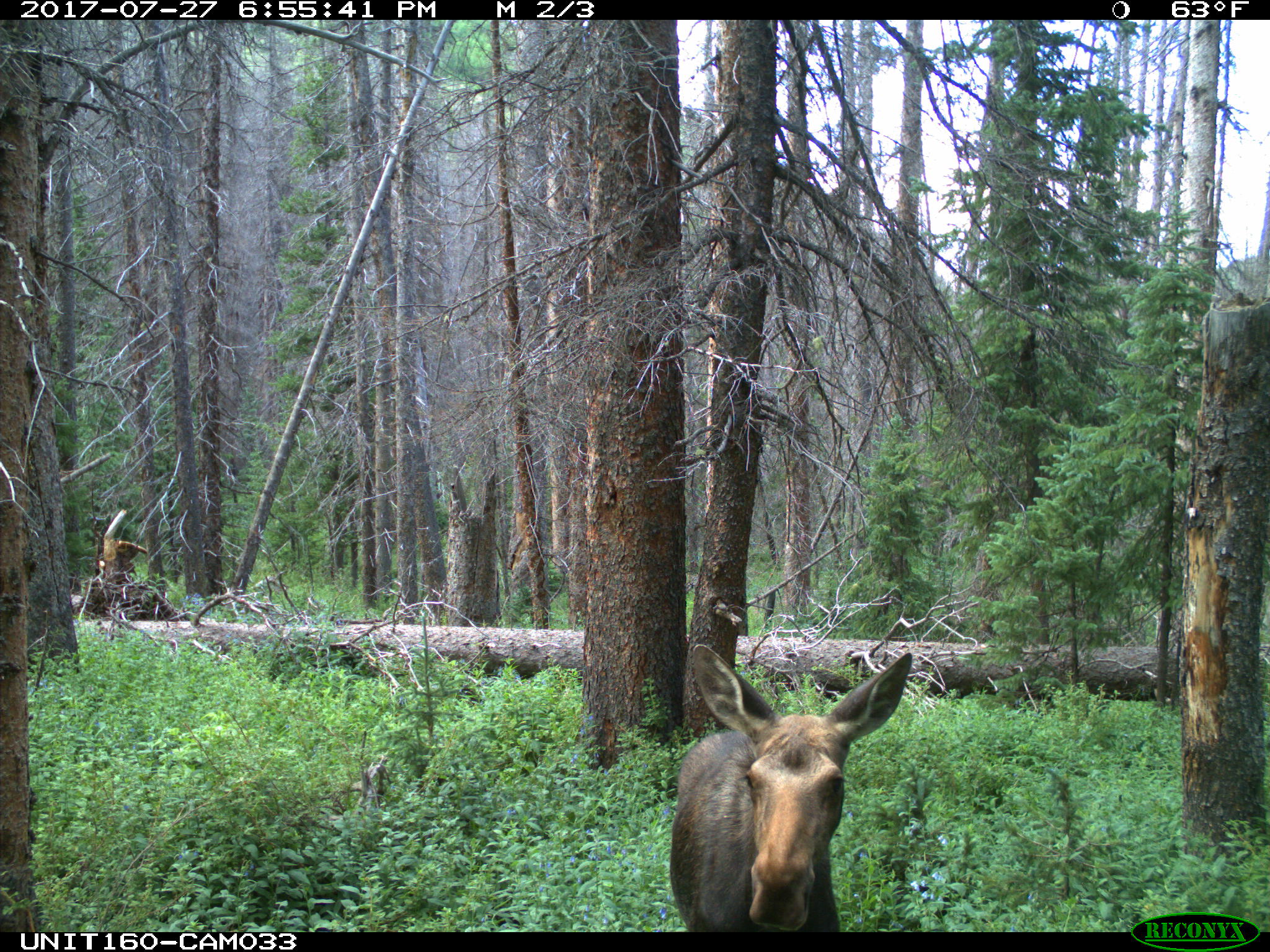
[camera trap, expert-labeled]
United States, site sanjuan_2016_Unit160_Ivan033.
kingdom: Animalia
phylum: Chordata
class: Mammalia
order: Artiodactyla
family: Cervidae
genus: Alces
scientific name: Alces alces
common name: moose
Alces alces (moose).